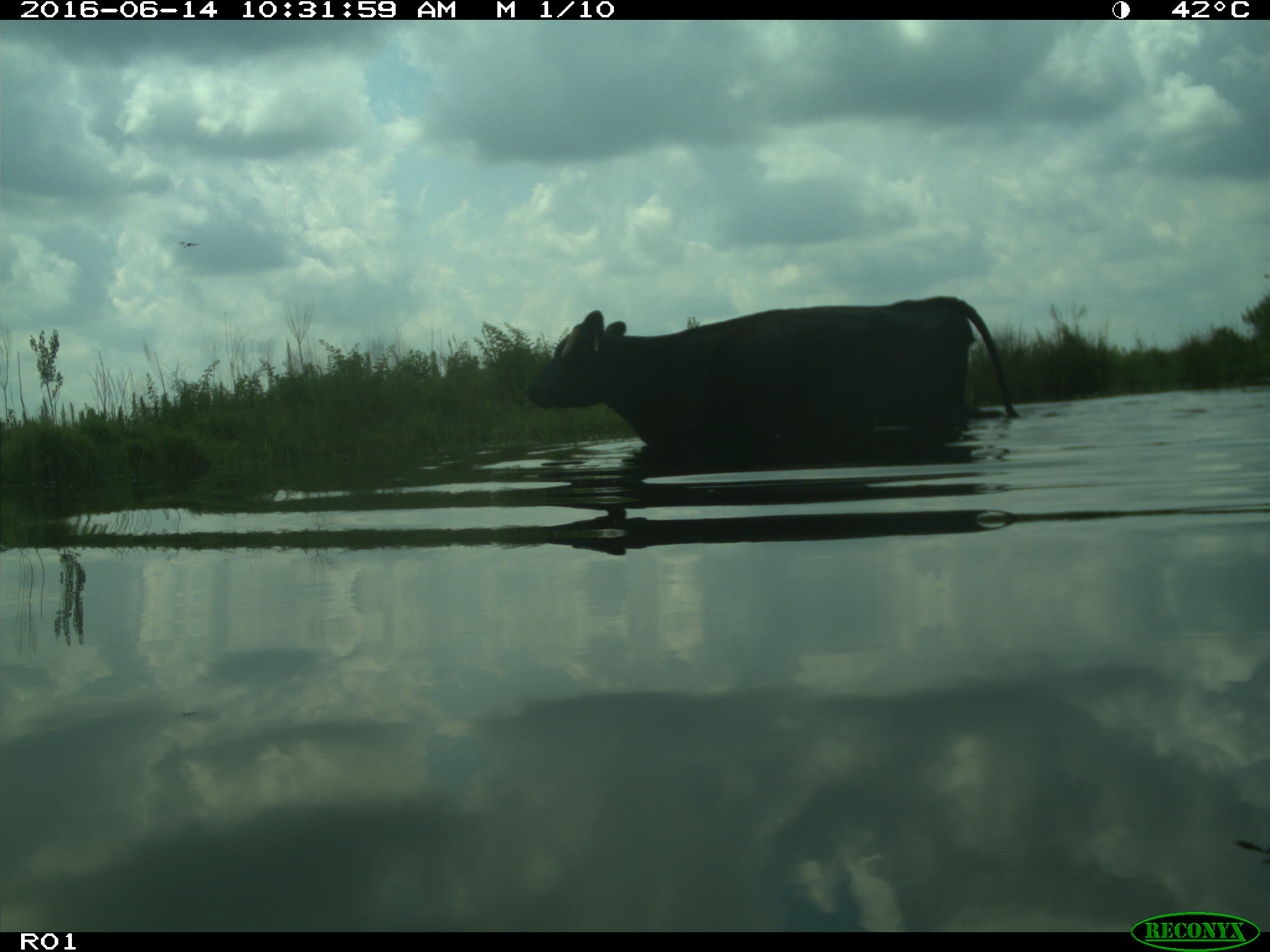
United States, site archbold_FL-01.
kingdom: Animalia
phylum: Chordata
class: Mammalia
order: Artiodactyla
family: Bovidae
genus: Bos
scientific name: Bos taurus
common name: domestic cow